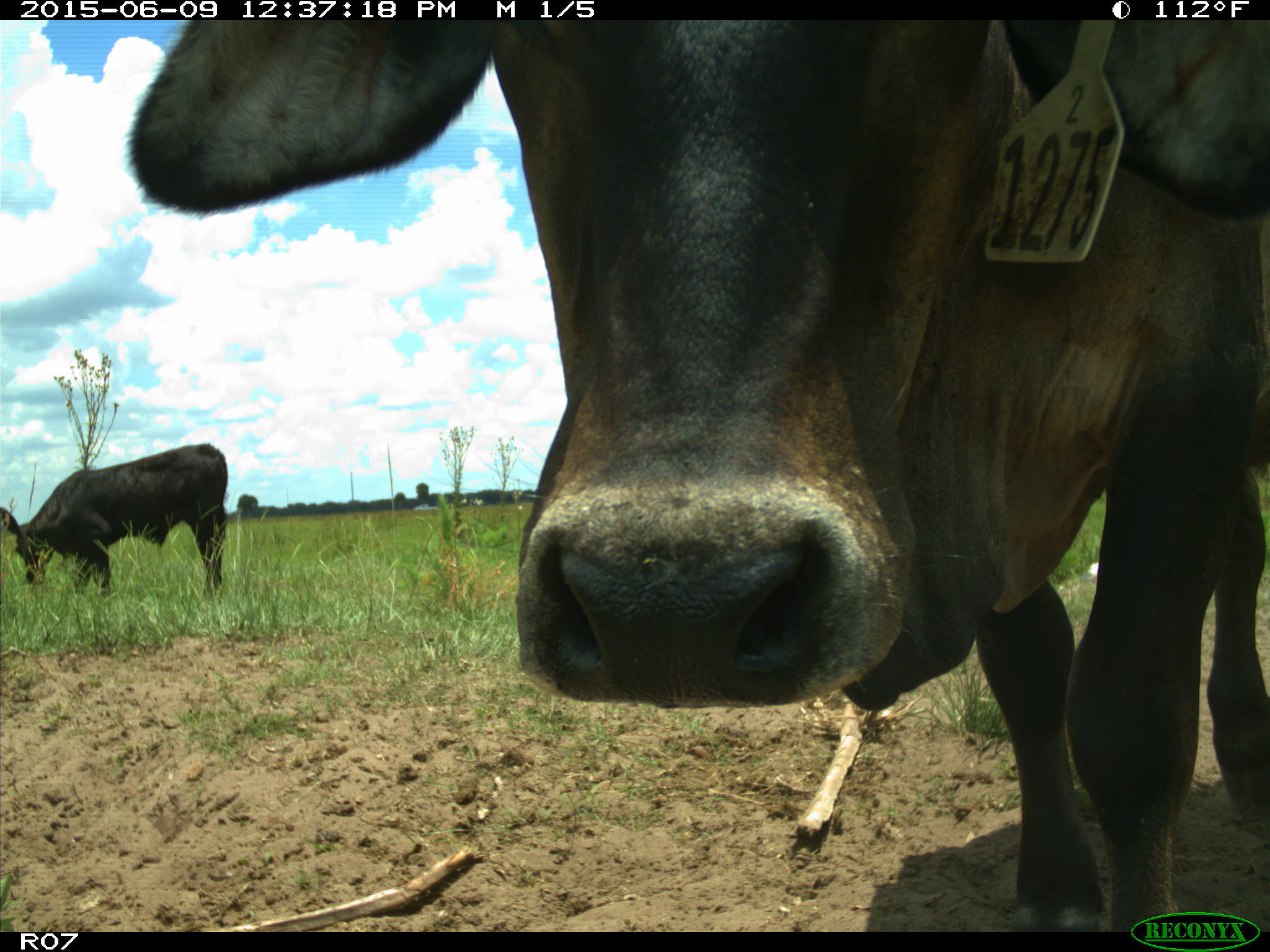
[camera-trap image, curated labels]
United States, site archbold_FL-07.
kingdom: Animalia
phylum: Chordata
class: Mammalia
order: Artiodactyla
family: Bovidae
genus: Bos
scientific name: Bos taurus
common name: domestic cow